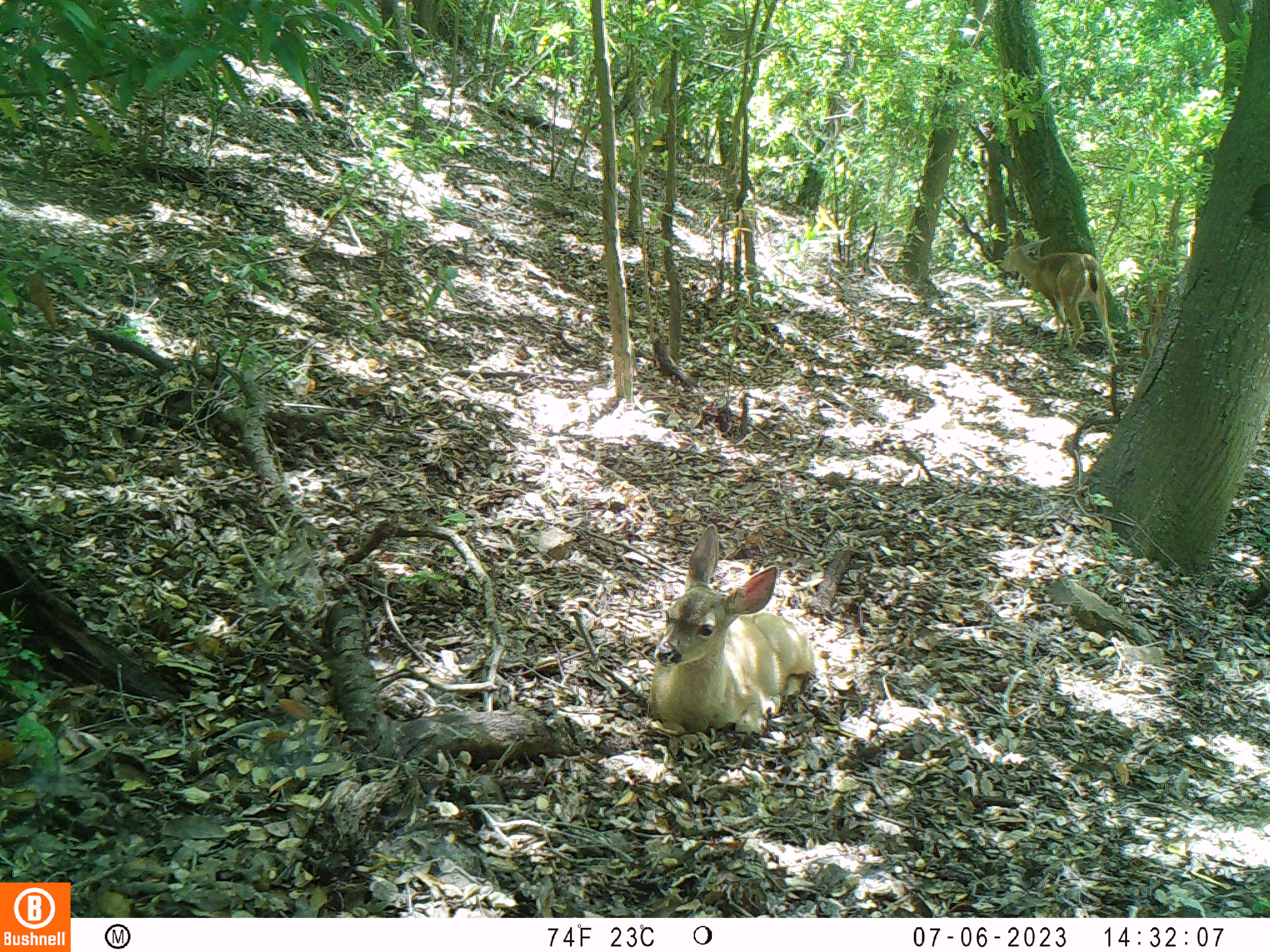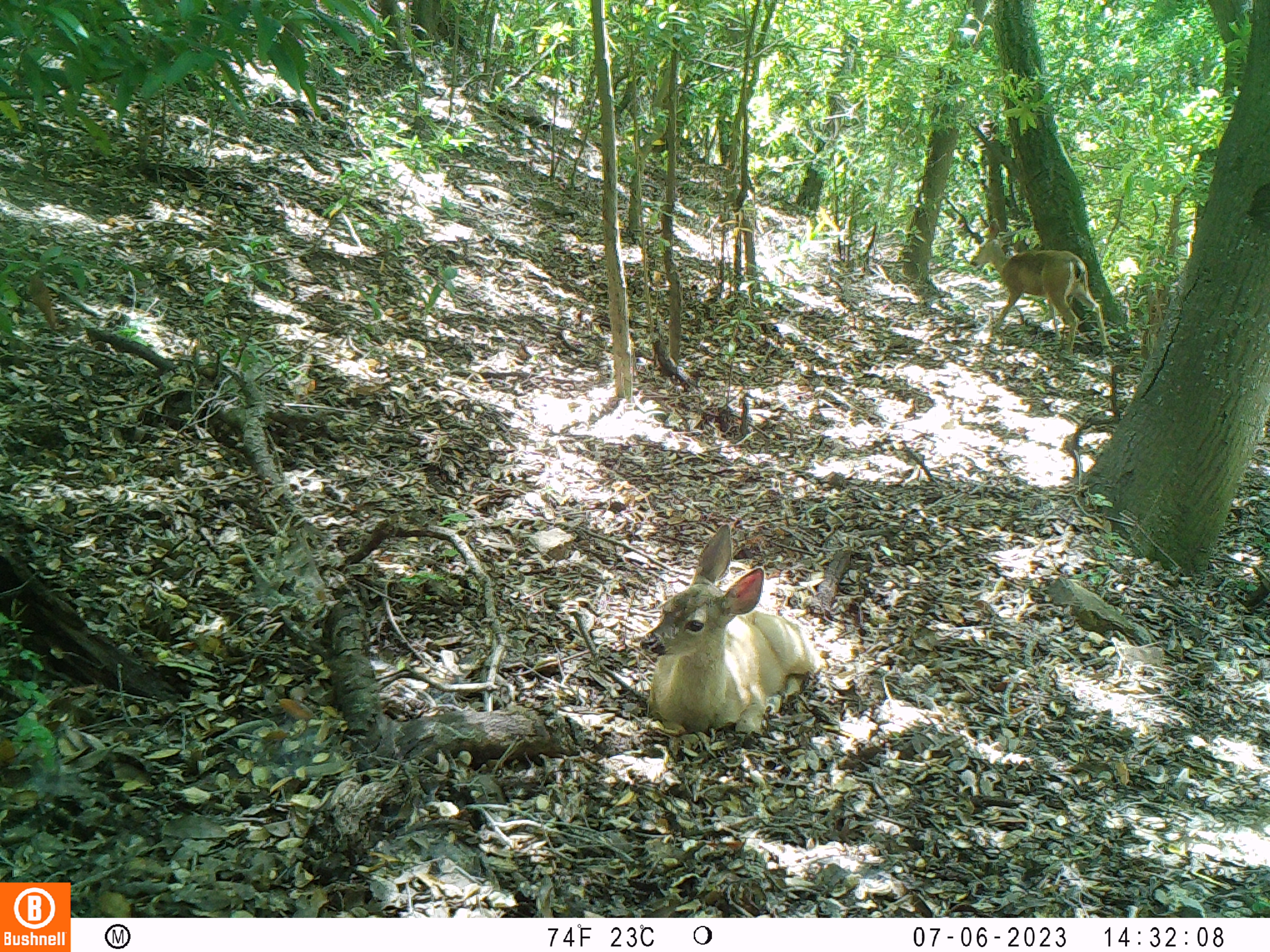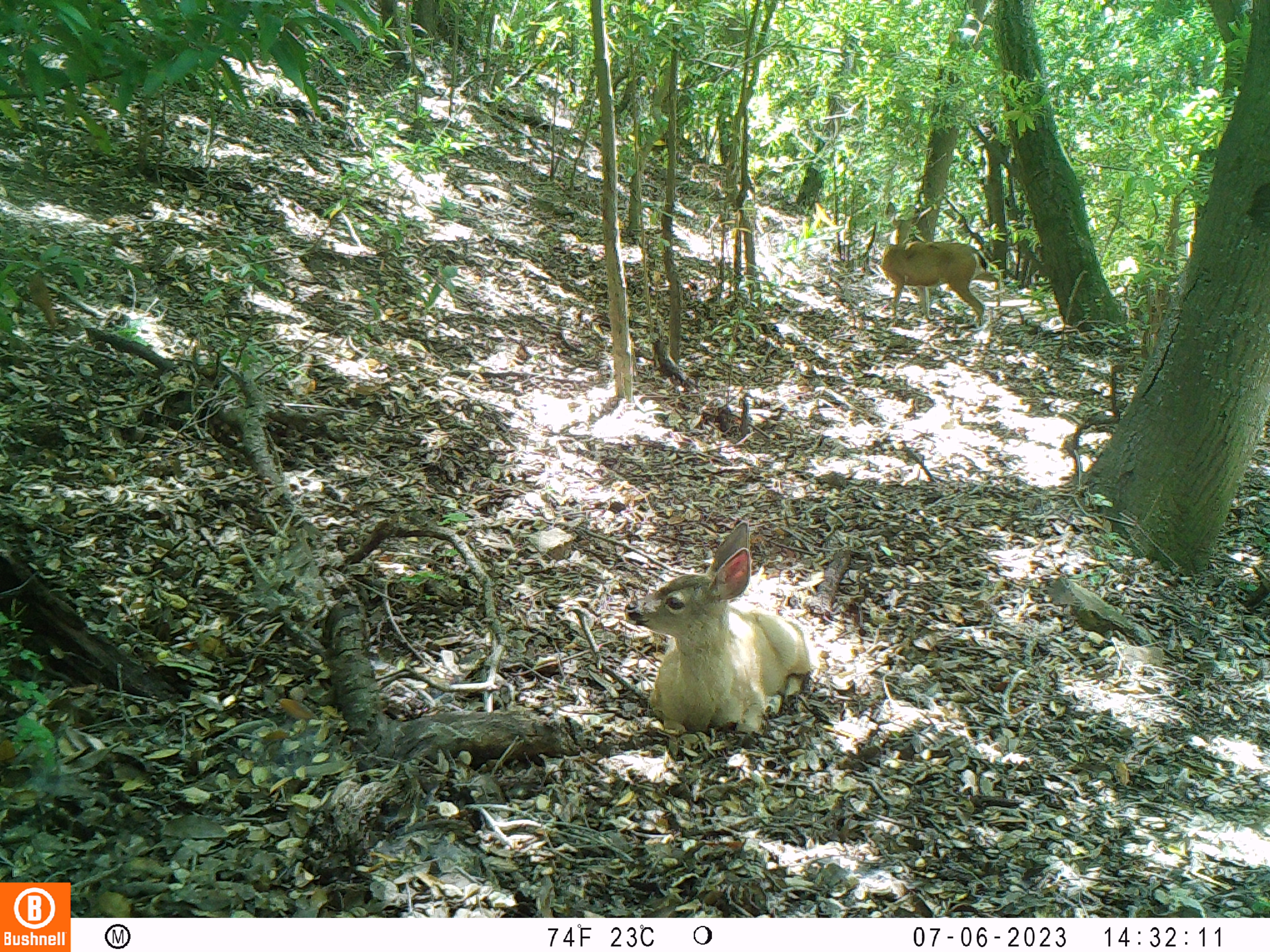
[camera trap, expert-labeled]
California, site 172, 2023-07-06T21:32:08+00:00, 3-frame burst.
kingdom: Animalia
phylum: Chordata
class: Mammalia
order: Artiodactyla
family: Cervidae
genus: Odocoileus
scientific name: Odocoileus hemionus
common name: mule deer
Mule deer (Odocoileus hemionus).